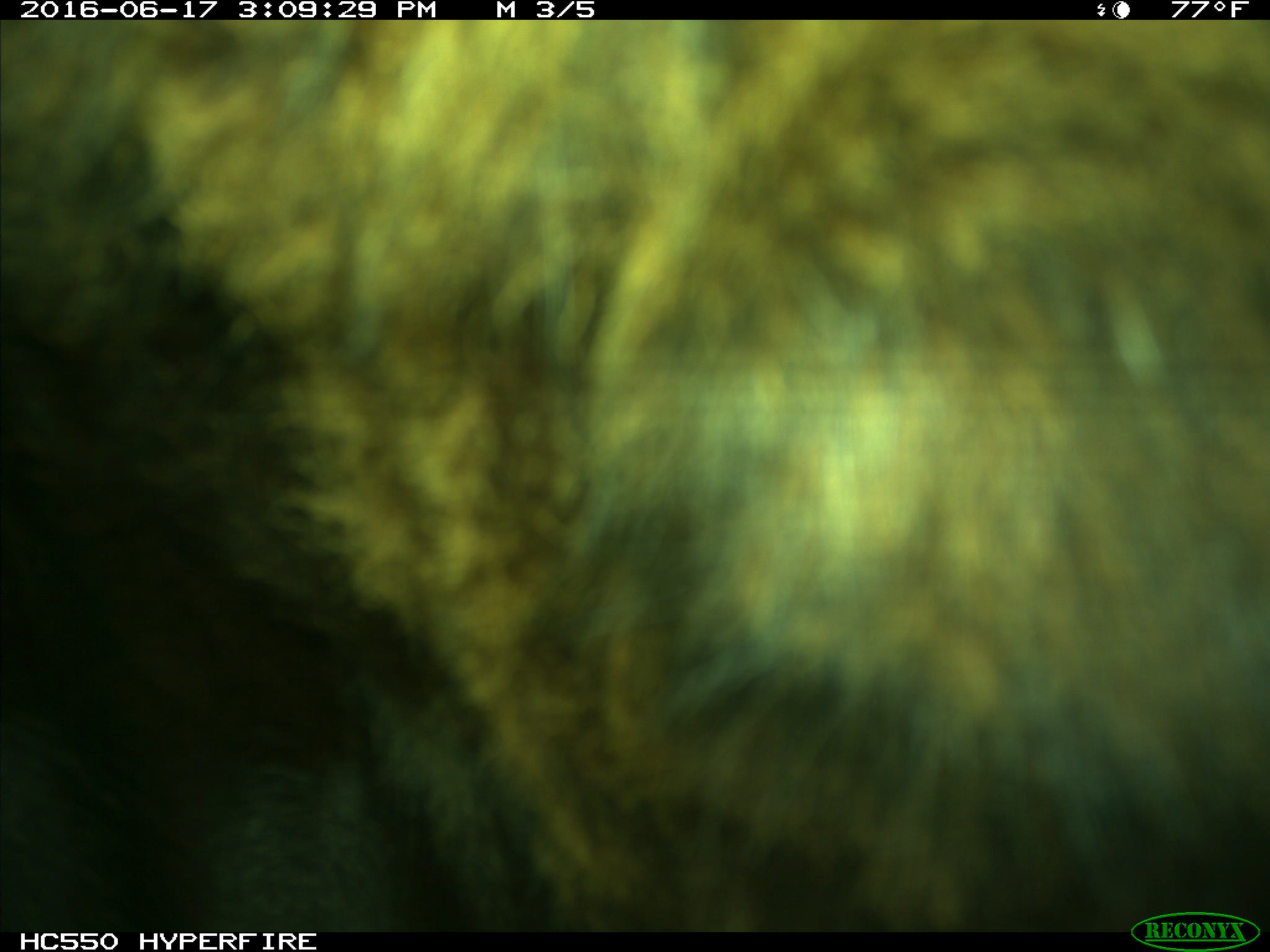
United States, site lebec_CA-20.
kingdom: Animalia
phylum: Chordata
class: Mammalia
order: Artiodactyla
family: Bovidae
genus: Bos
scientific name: Bos taurus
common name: domestic cow